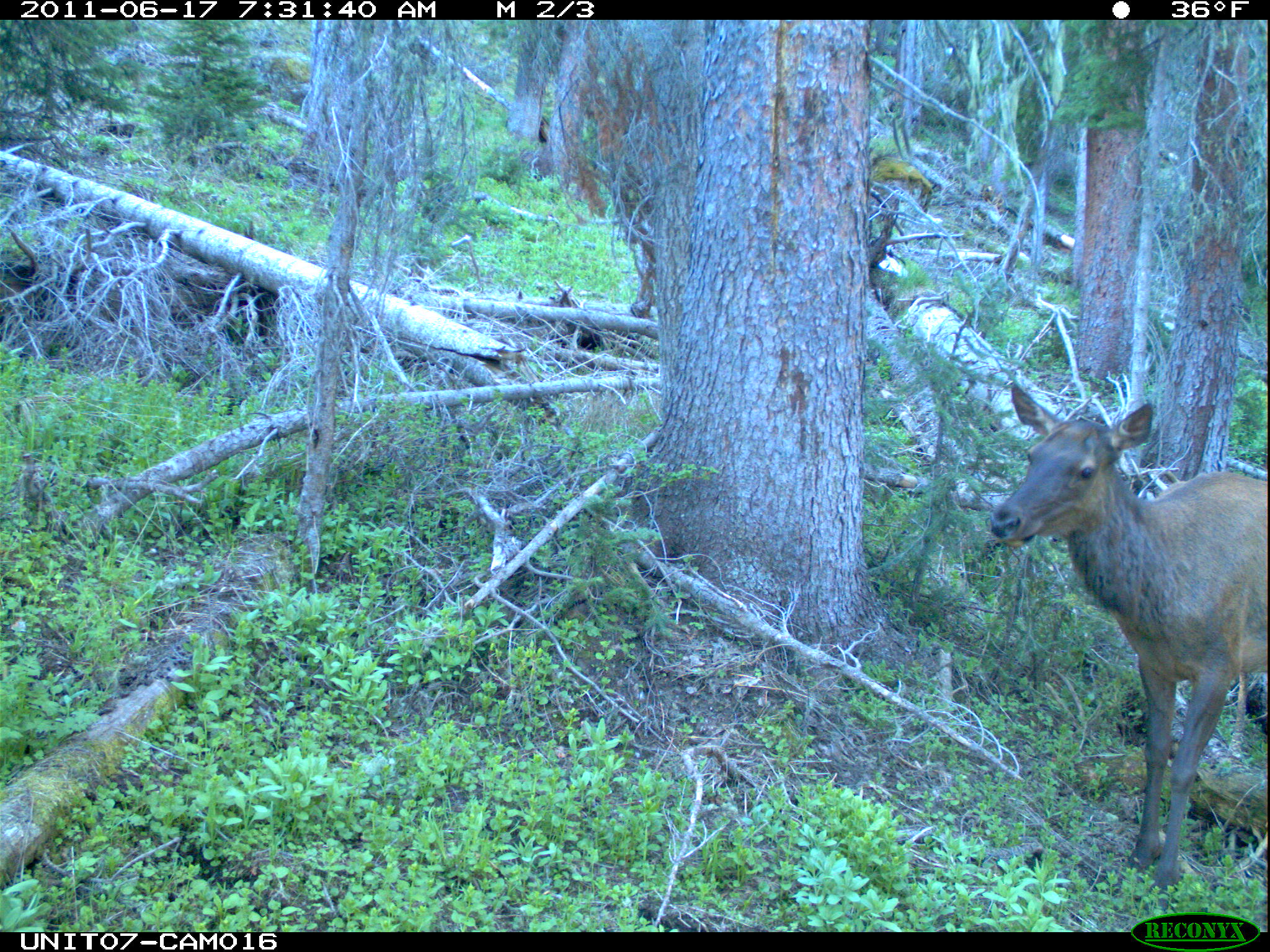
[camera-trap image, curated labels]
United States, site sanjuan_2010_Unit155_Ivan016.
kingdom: Animalia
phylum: Chordata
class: Mammalia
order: Artiodactyla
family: Cervidae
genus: Cervus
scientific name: Cervus elaphus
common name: red deer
Cervus elaphus (red deer).